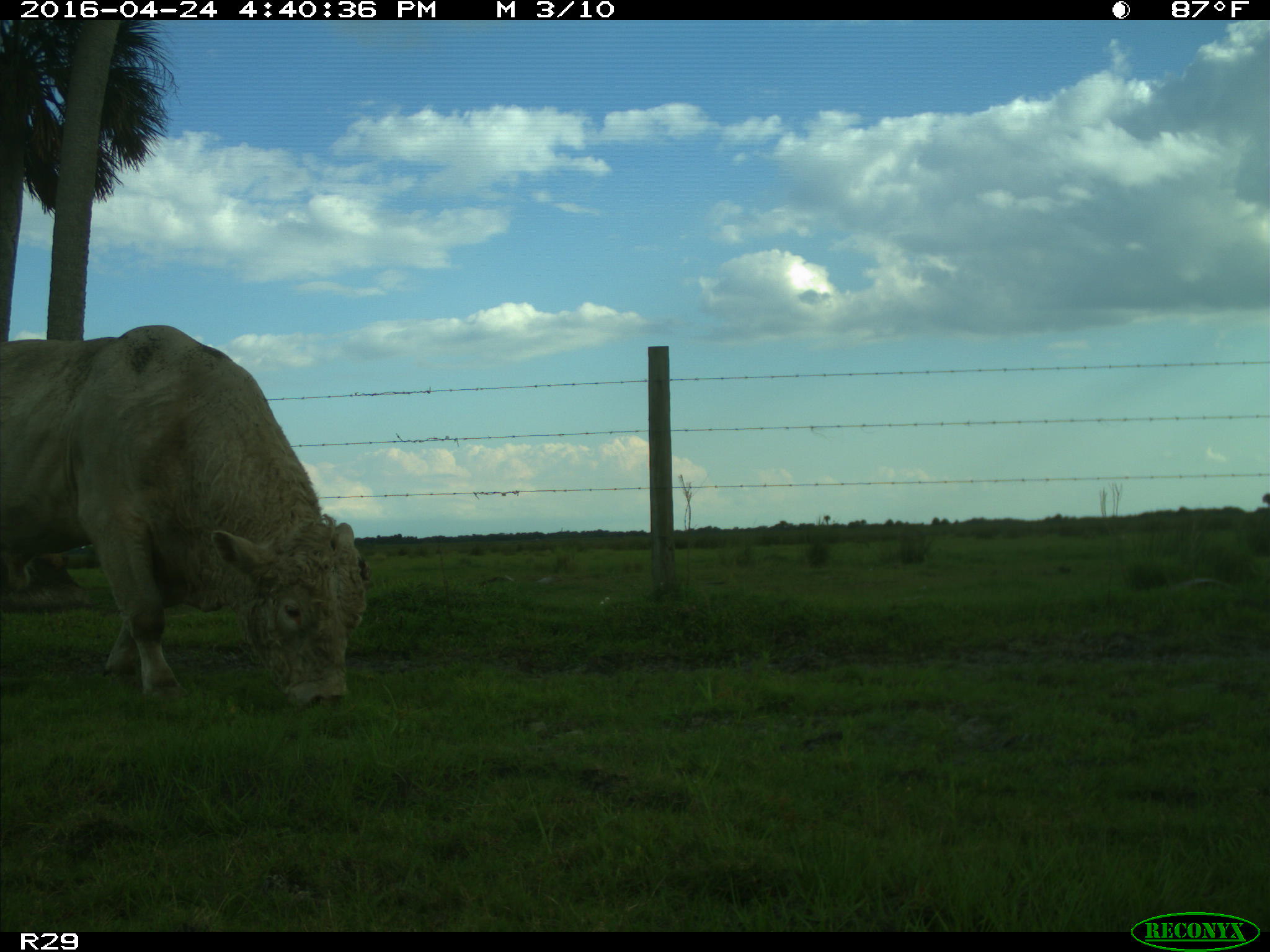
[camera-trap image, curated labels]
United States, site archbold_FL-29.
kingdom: Animalia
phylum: Chordata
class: Mammalia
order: Artiodactyla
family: Bovidae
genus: Bos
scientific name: Bos taurus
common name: domestic cow